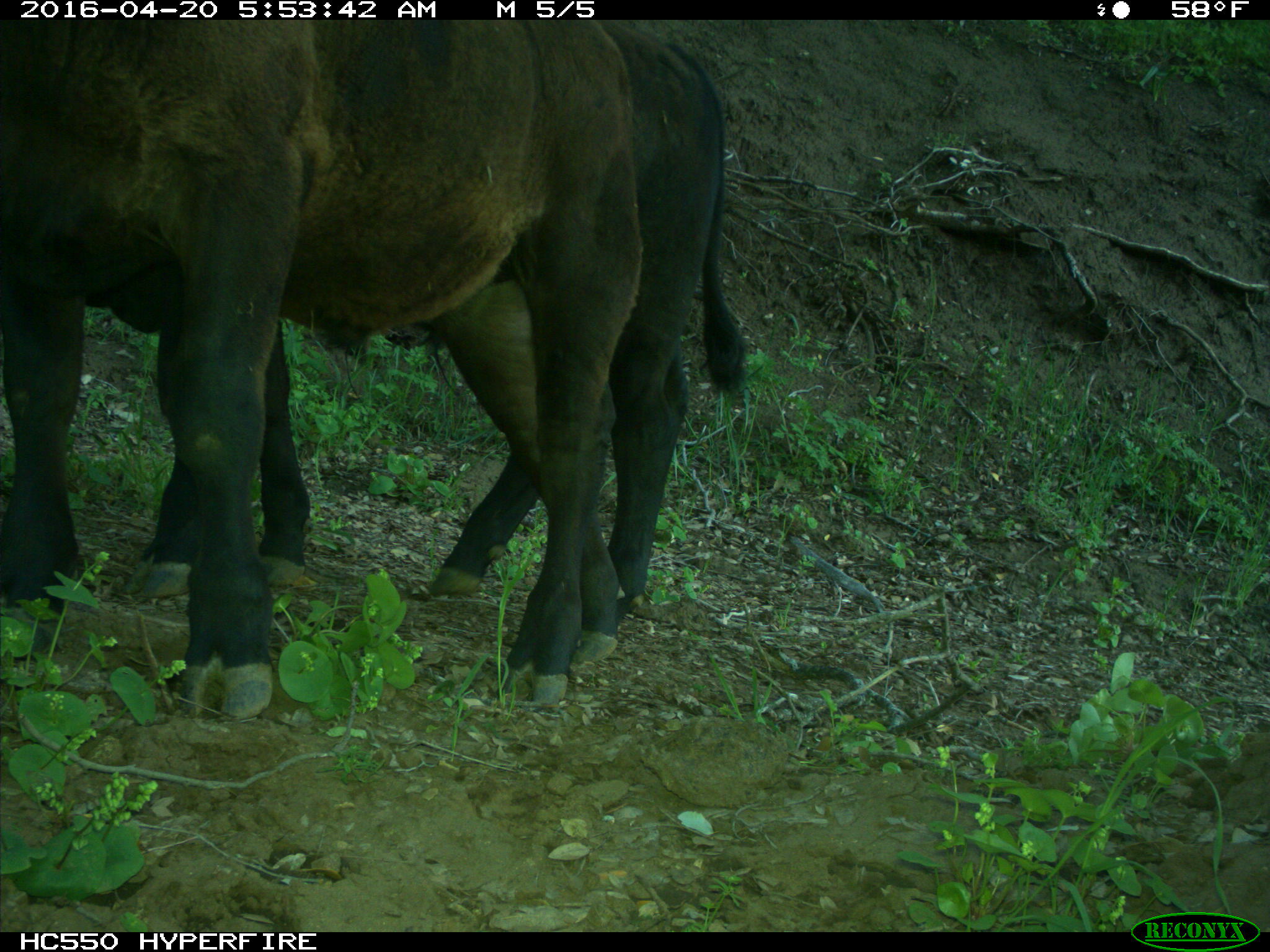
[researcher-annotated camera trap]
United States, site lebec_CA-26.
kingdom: Animalia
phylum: Chordata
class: Mammalia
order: Artiodactyla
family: Bovidae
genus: Bos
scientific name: Bos taurus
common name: domestic cow